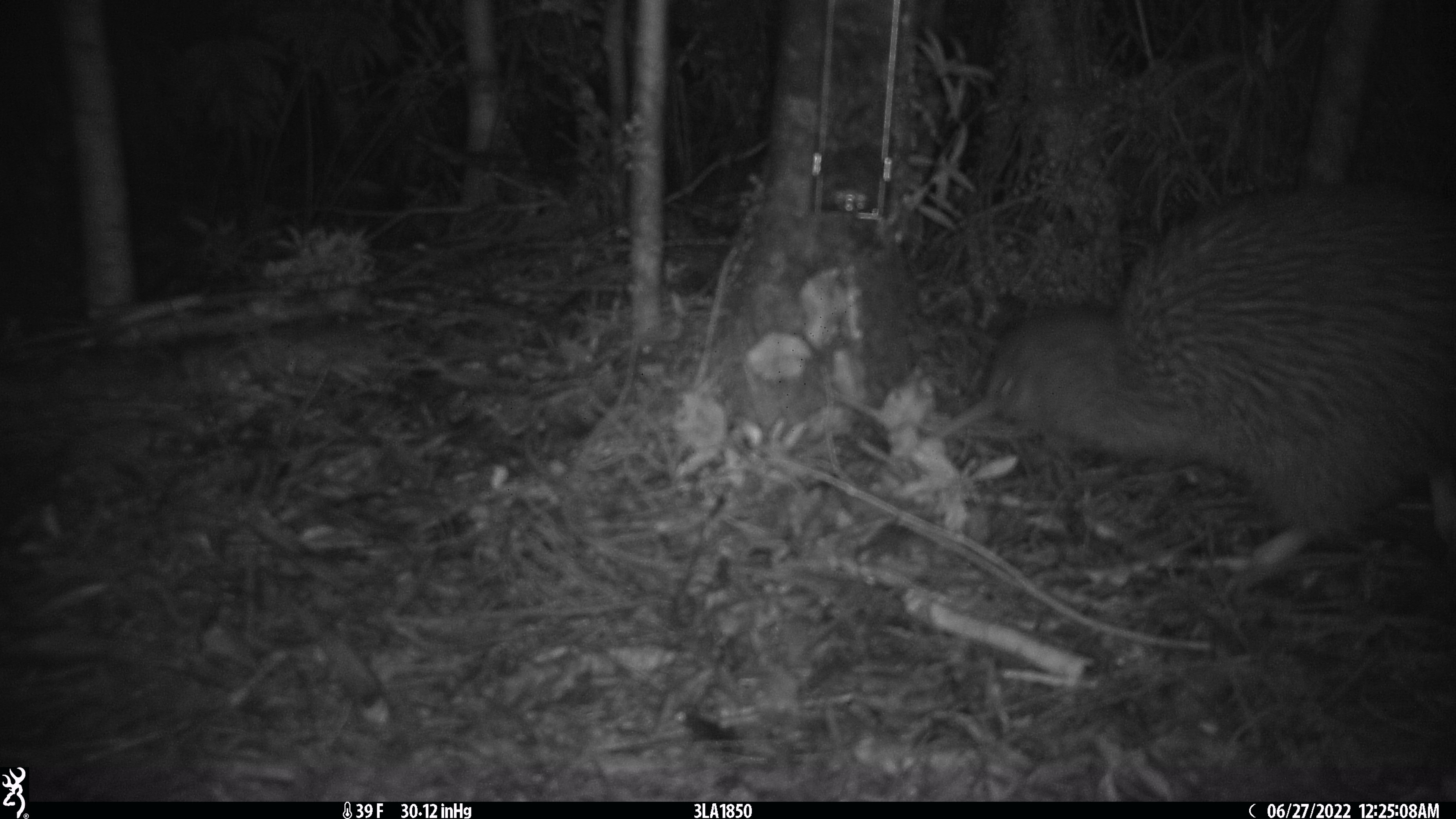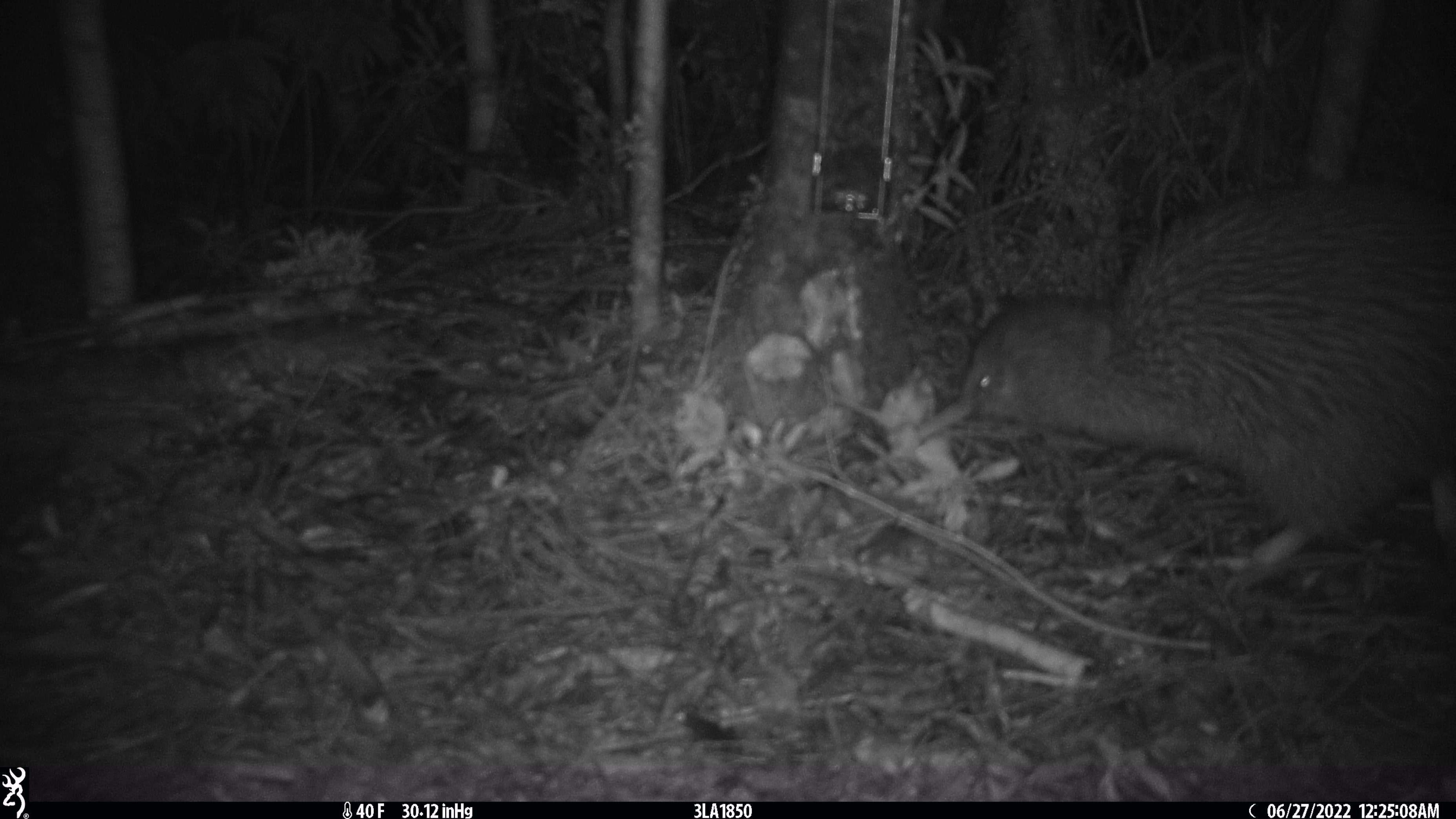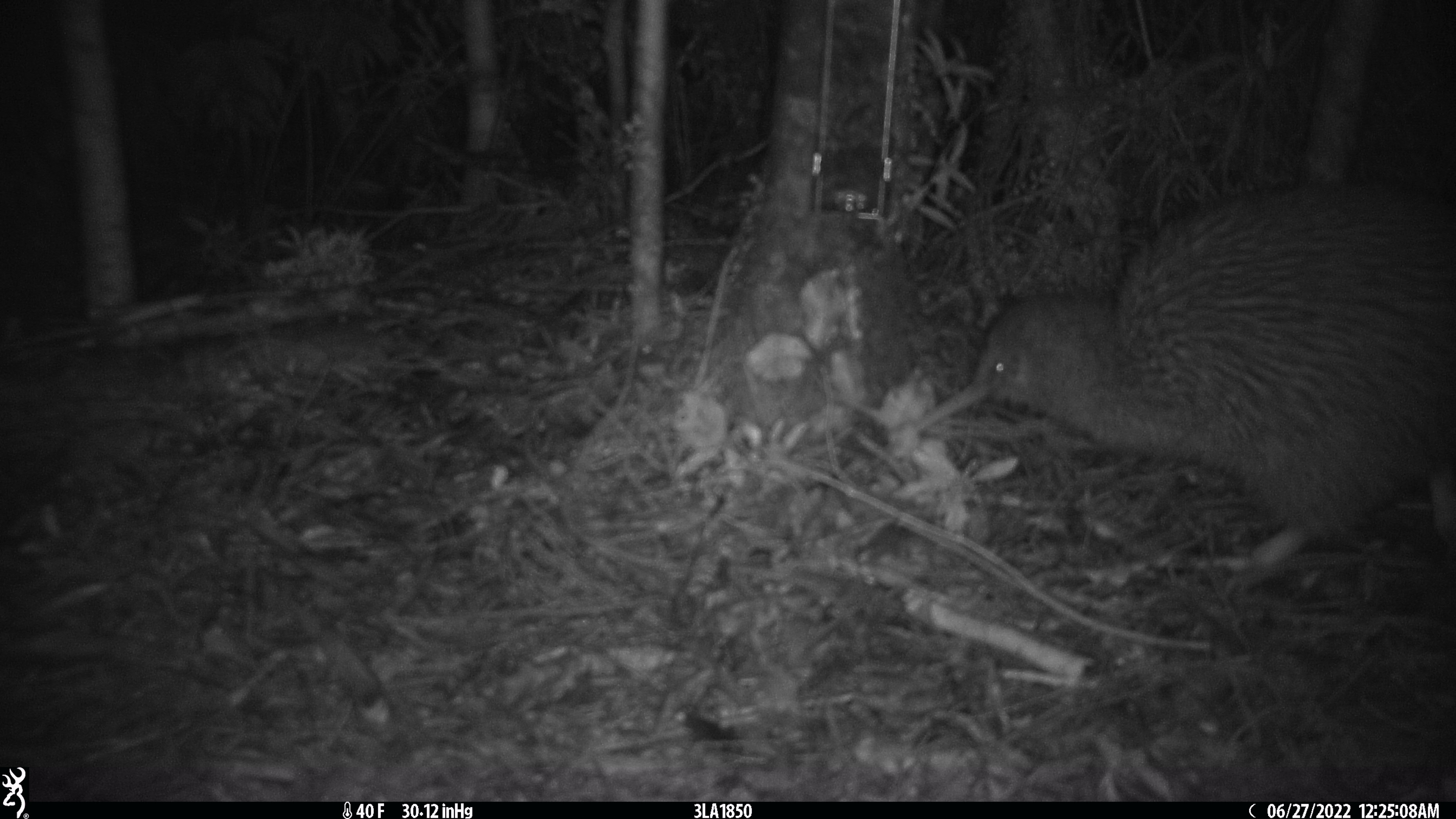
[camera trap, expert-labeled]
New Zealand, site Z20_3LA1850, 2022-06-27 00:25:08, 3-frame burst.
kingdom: Animalia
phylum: Chordata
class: Aves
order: Apterygiformes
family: Apterygidae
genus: Apteryx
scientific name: Apteryx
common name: kiwi